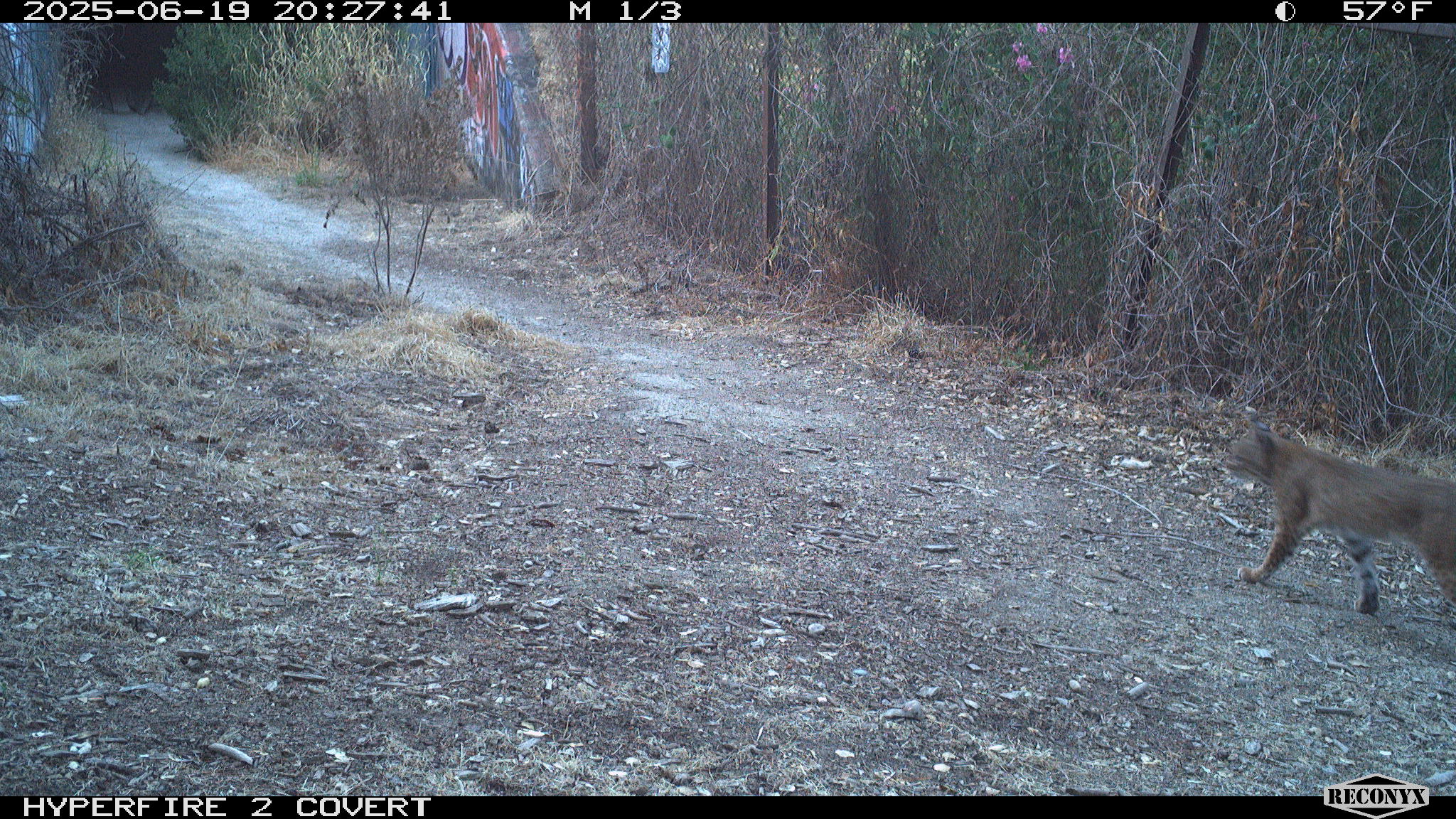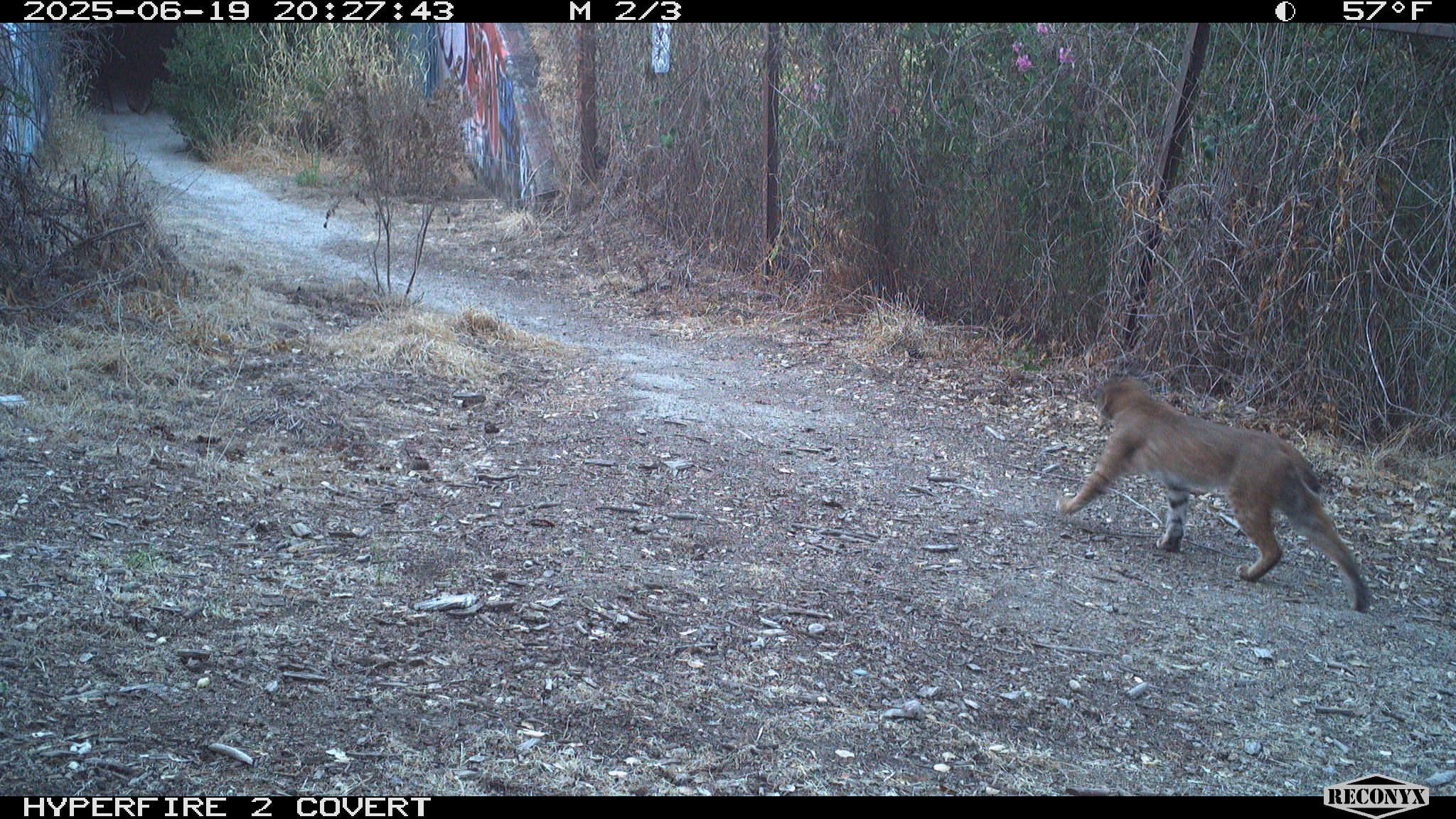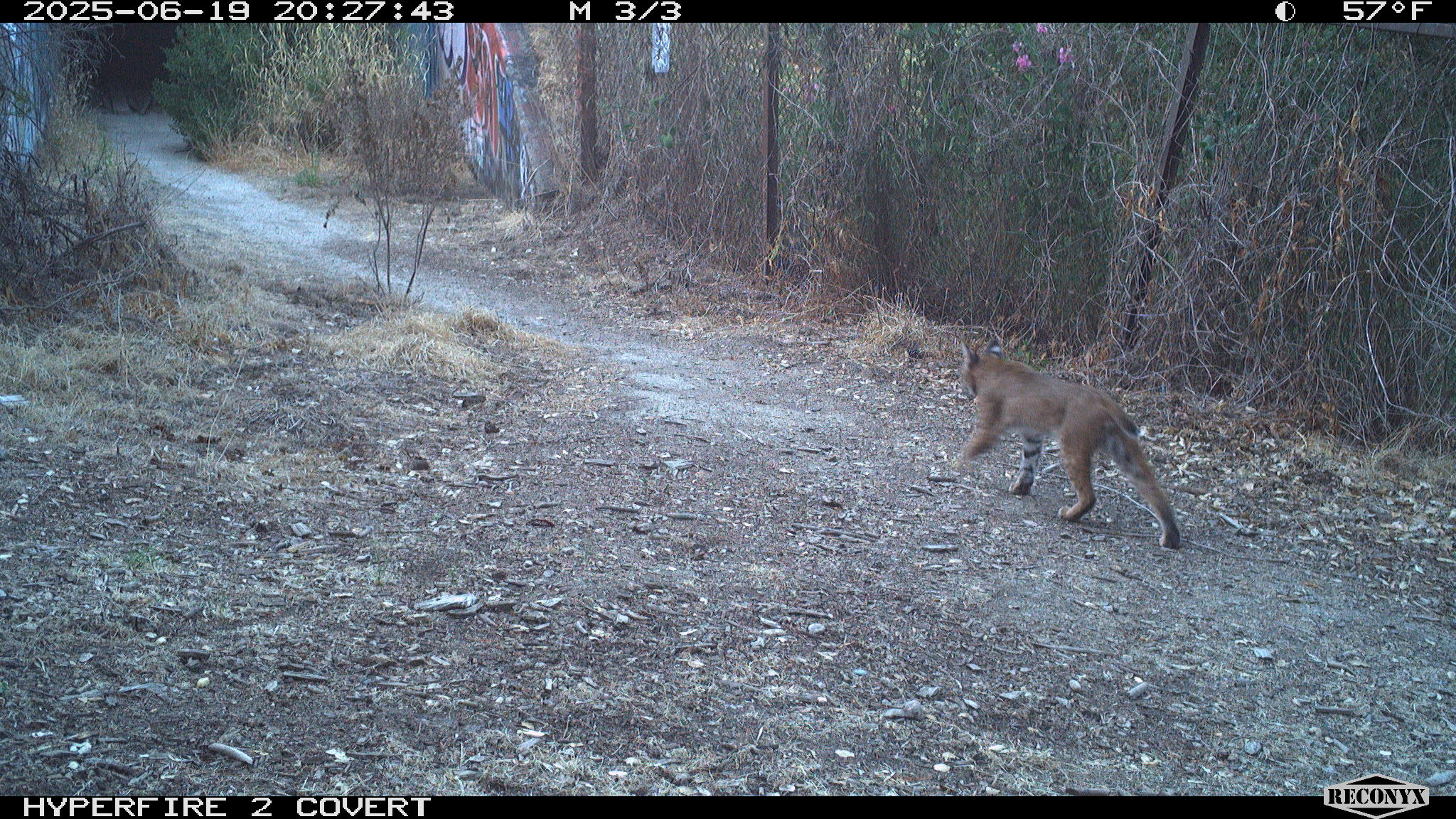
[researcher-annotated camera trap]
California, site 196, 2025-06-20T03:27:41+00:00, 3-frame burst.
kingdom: Animalia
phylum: Chordata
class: Mammalia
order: Carnivora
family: Felidae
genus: Lynx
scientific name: Lynx rufus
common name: bobcat